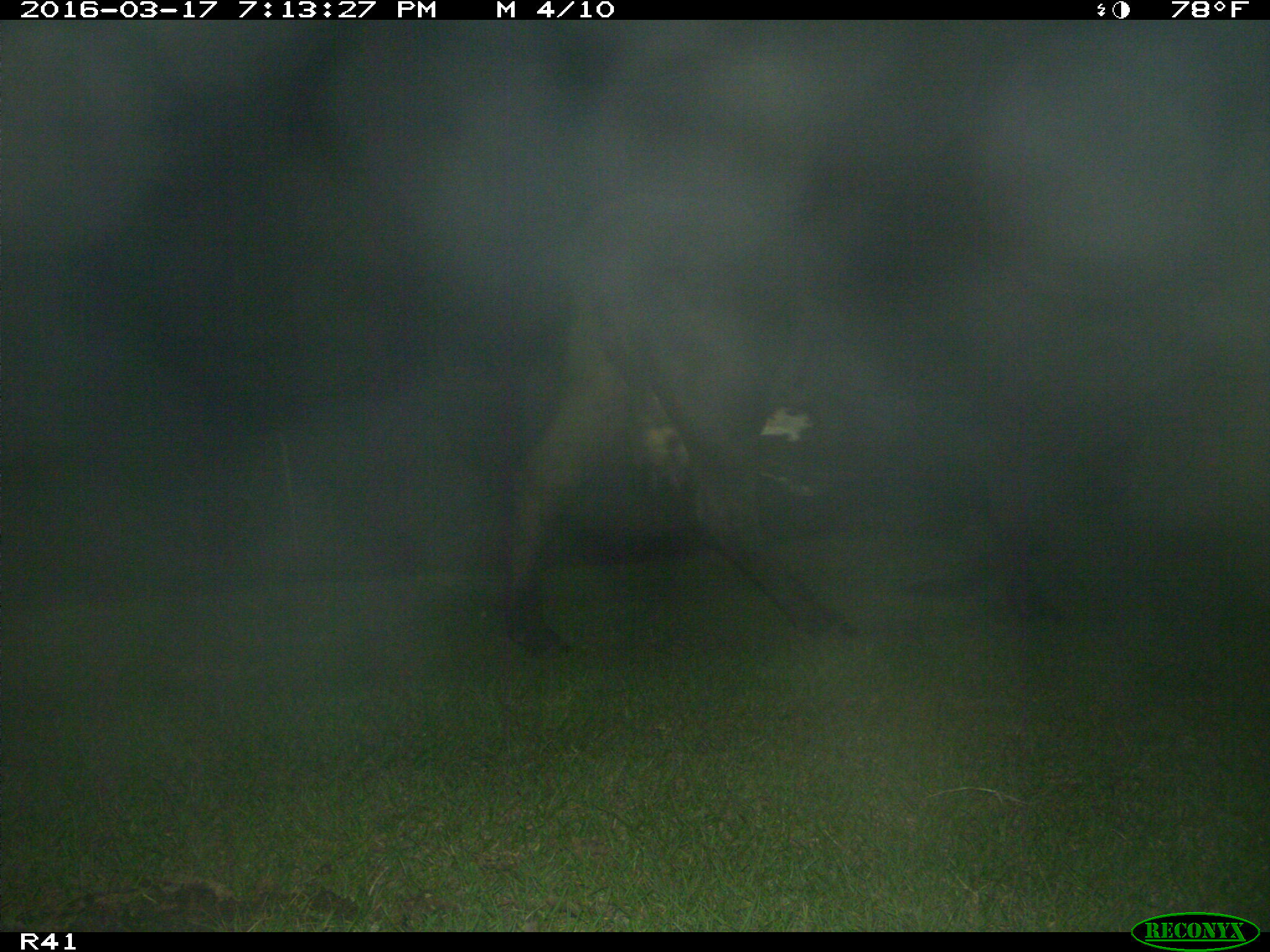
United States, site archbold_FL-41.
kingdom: Animalia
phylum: Chordata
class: Mammalia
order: Artiodactyla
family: Bovidae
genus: Bos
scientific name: Bos taurus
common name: domestic cow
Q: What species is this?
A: Bos taurus (domestic cow).